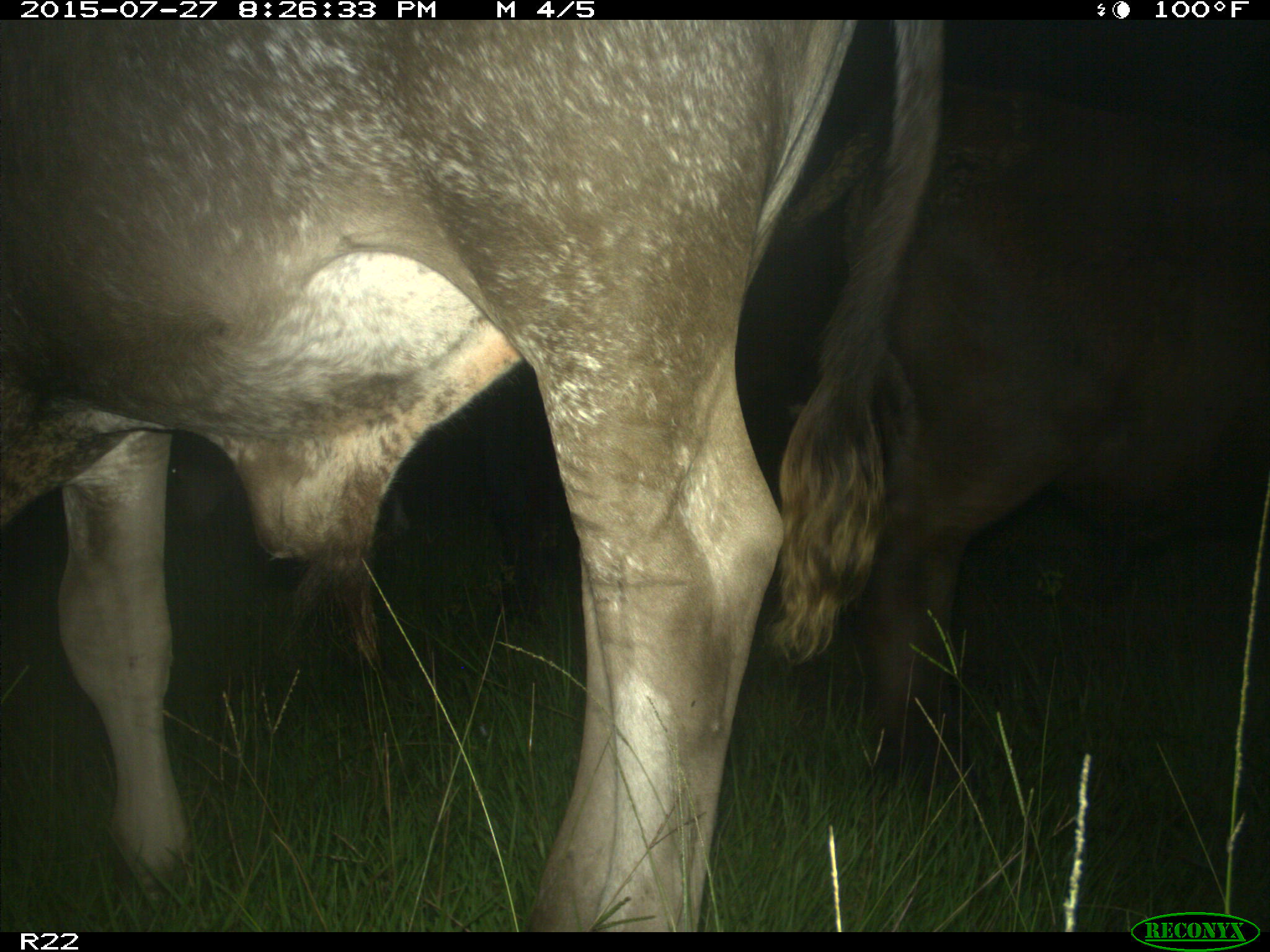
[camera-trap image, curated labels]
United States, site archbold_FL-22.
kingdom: Animalia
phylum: Chordata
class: Mammalia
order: Artiodactyla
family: Bovidae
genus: Bos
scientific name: Bos taurus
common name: domestic cow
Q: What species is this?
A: Bos taurus (domestic cow).